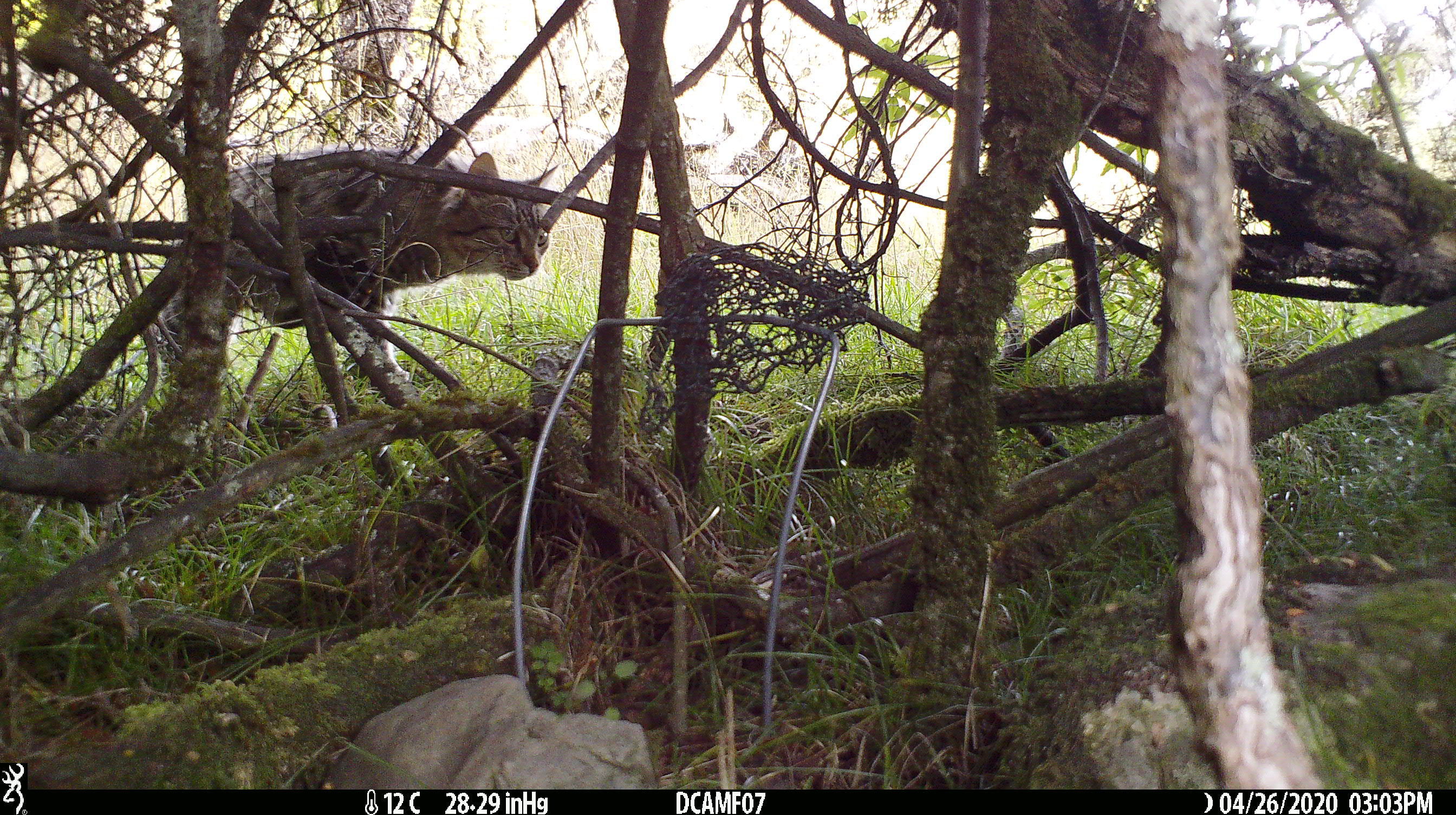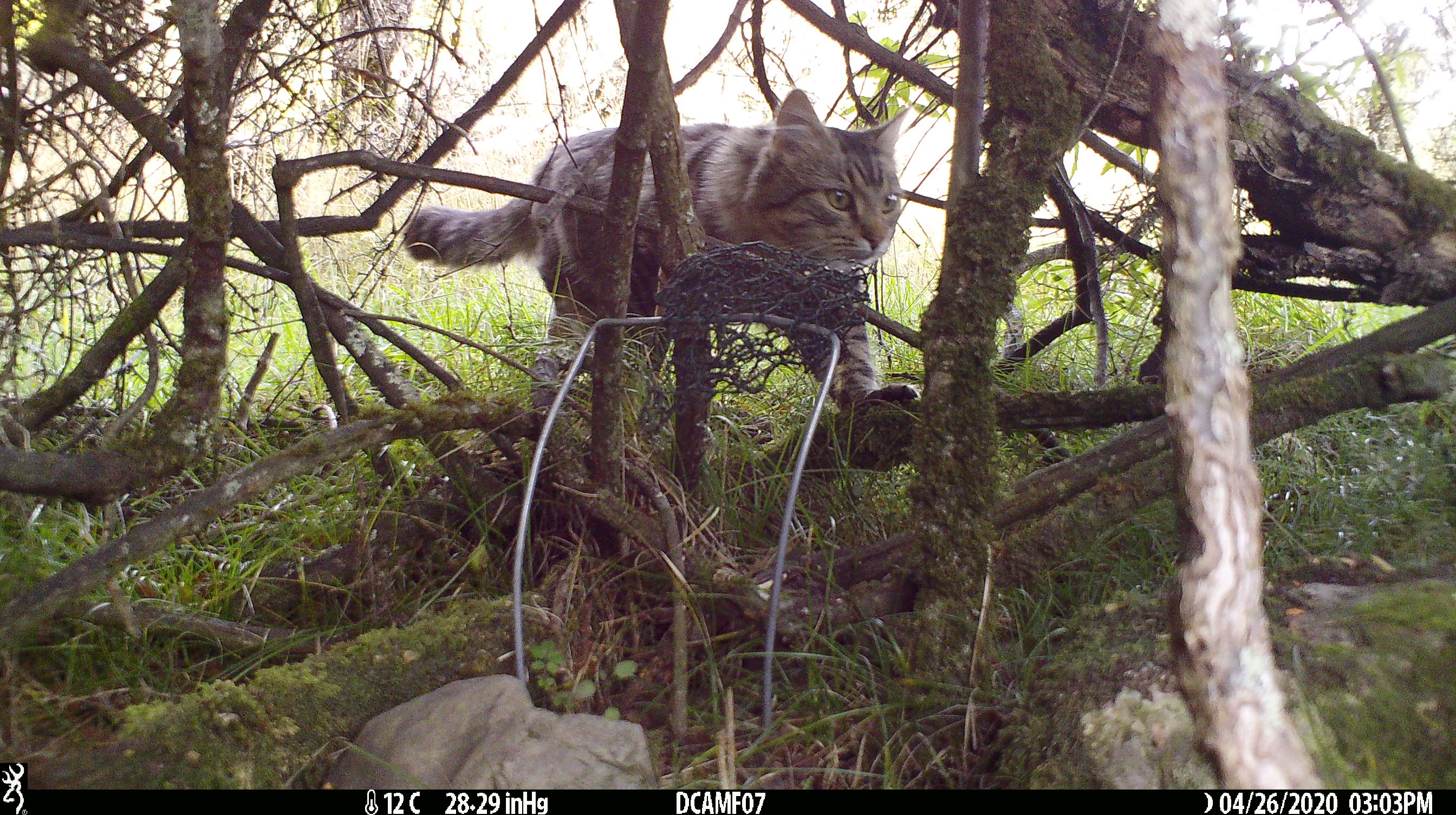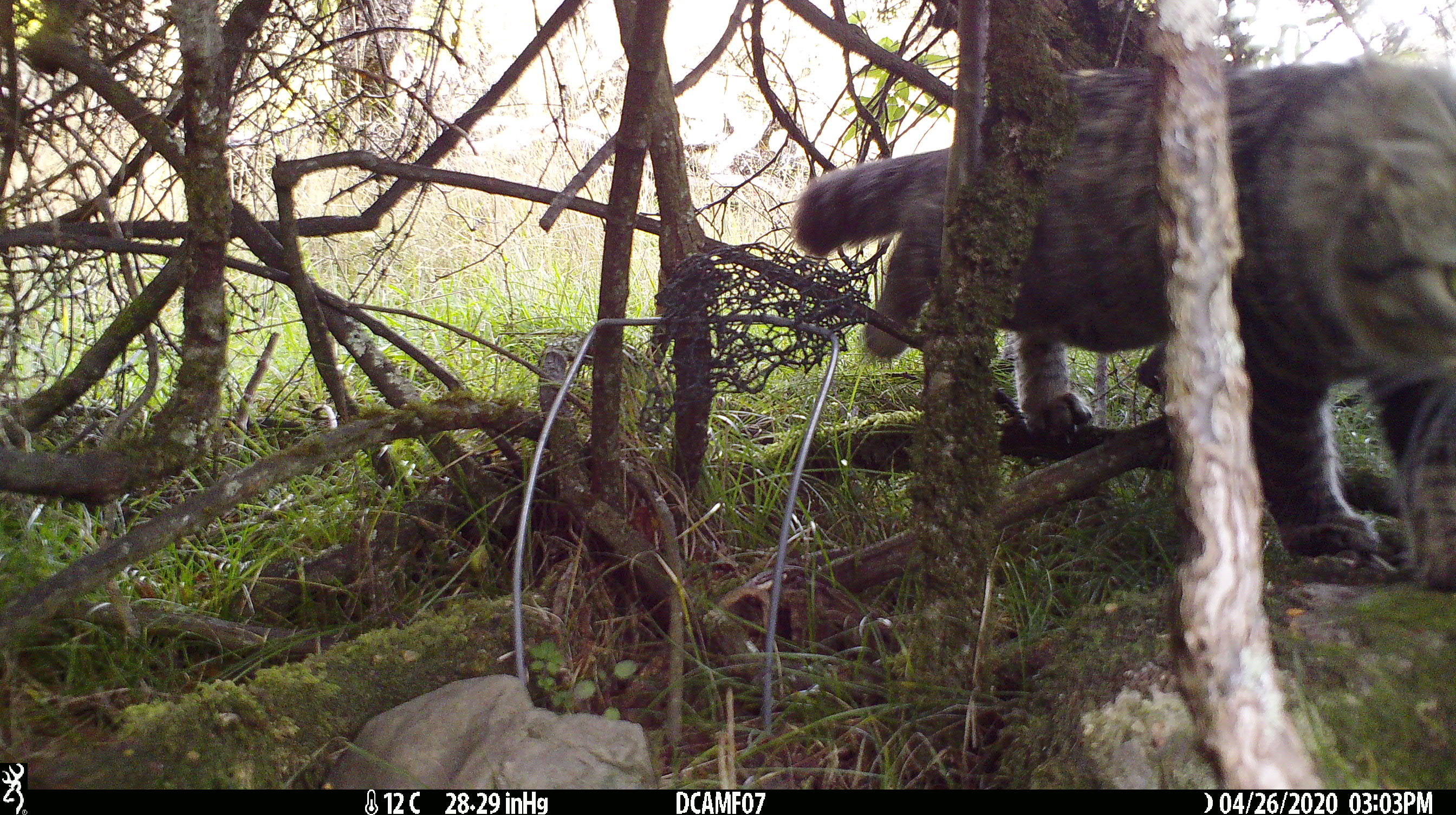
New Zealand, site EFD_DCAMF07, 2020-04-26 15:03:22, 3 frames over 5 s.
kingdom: Animalia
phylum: Chordata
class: Mammalia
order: Carnivora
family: Felidae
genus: Felis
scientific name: Felis catus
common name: domestic cat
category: cat